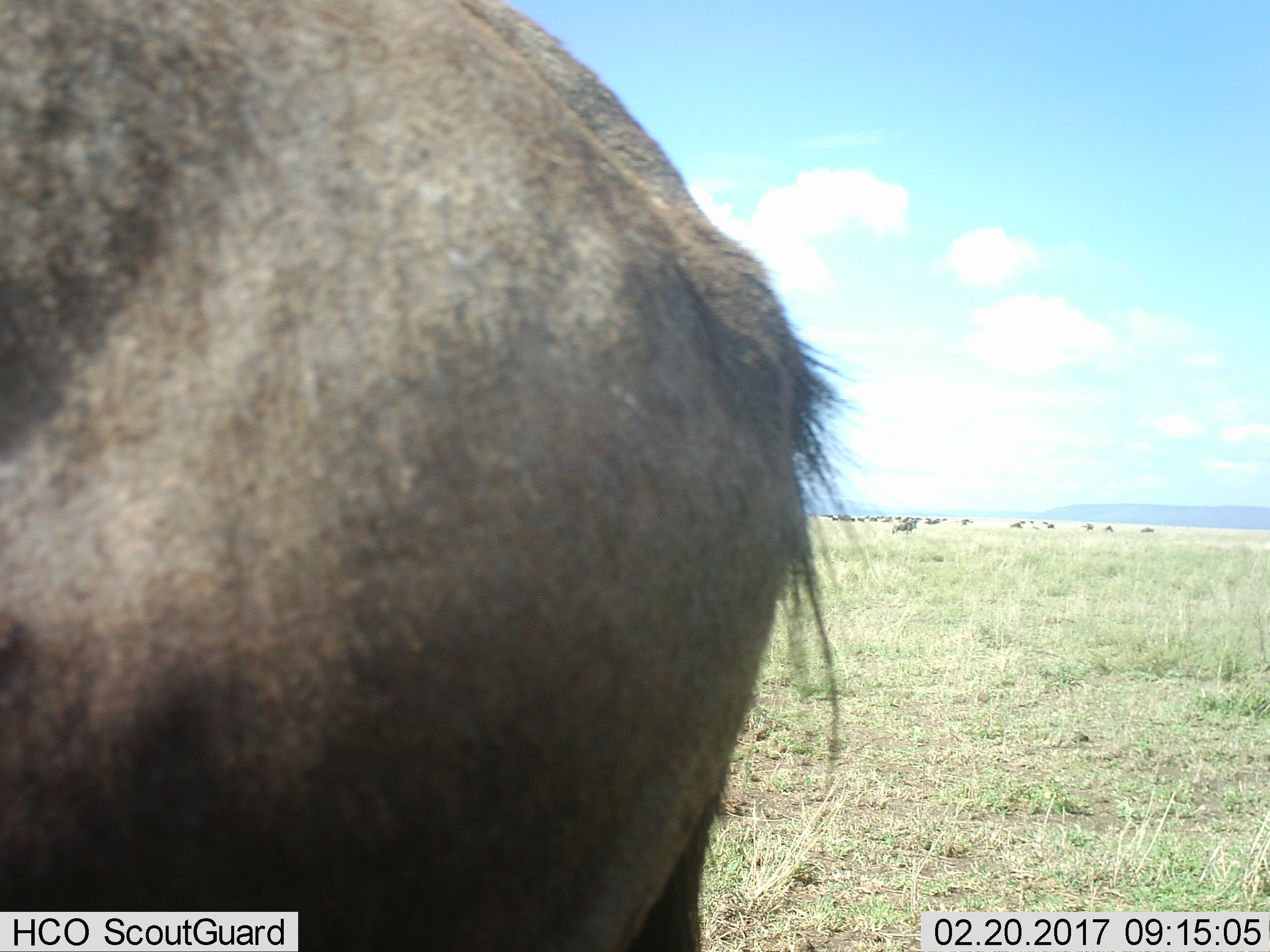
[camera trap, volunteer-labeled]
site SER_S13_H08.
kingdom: Animalia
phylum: Chordata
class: Mammalia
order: Artiodactyla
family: Bovidae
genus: Connochaetes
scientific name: Connochaetes taurinus taurinus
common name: blue wildebeest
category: wildebeestblue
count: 11-50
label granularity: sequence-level